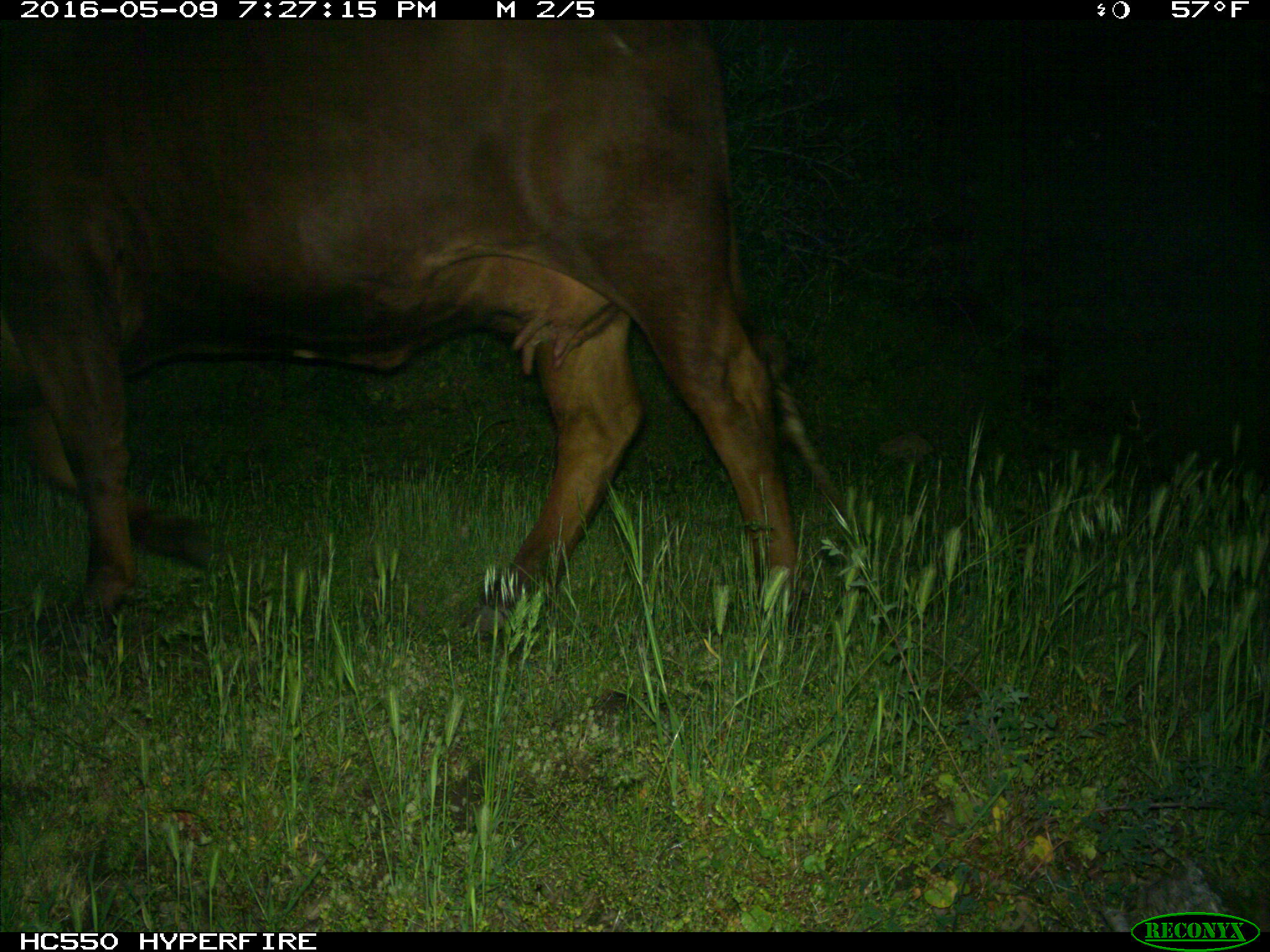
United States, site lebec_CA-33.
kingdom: Animalia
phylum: Chordata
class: Mammalia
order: Artiodactyla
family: Bovidae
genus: Bos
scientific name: Bos taurus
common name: domestic cow